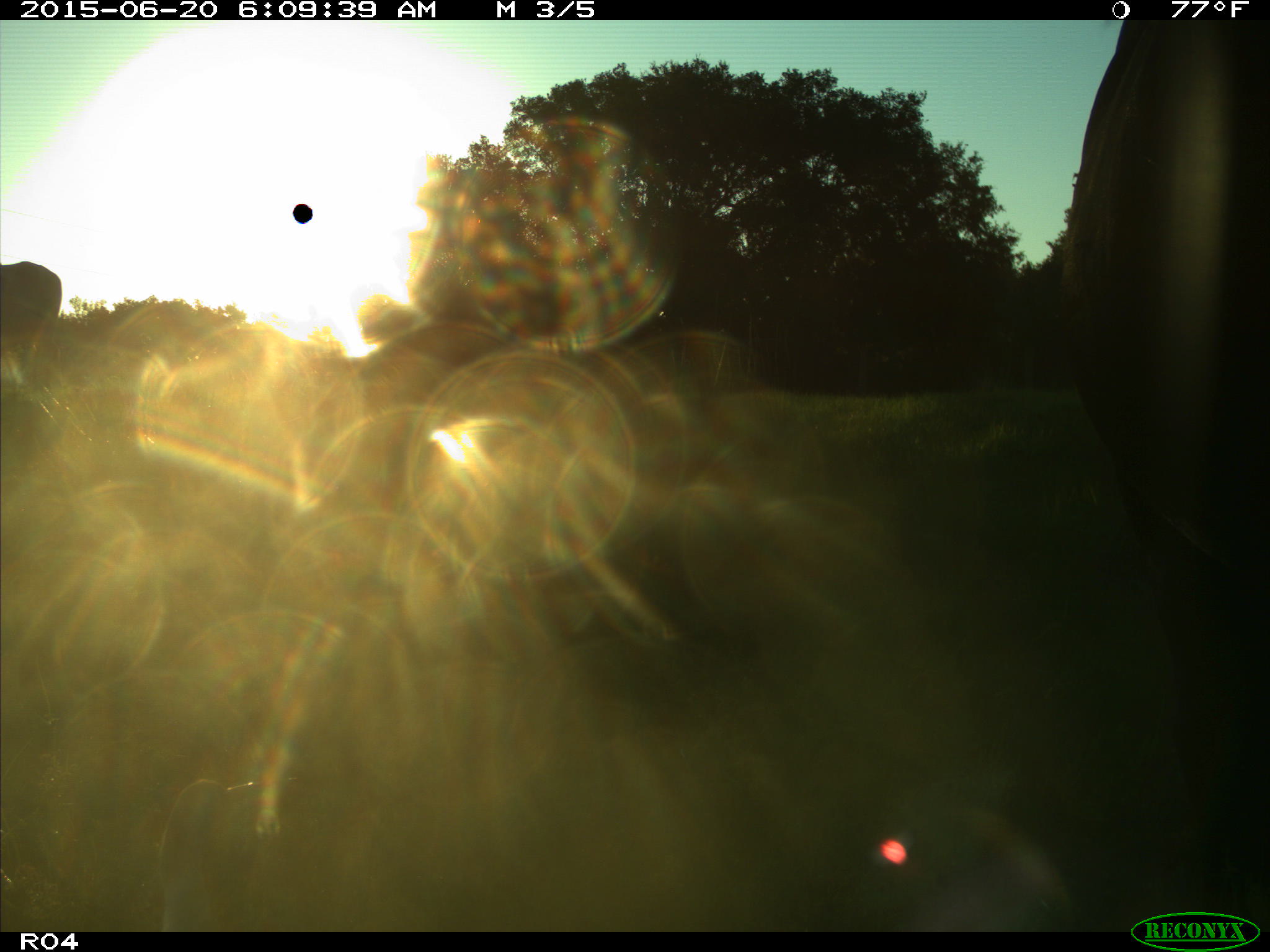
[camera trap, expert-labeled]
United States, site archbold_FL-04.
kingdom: Animalia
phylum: Chordata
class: Mammalia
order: Artiodactyla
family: Bovidae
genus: Bos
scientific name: Bos taurus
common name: domestic cow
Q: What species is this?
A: Bos taurus (domestic cow).